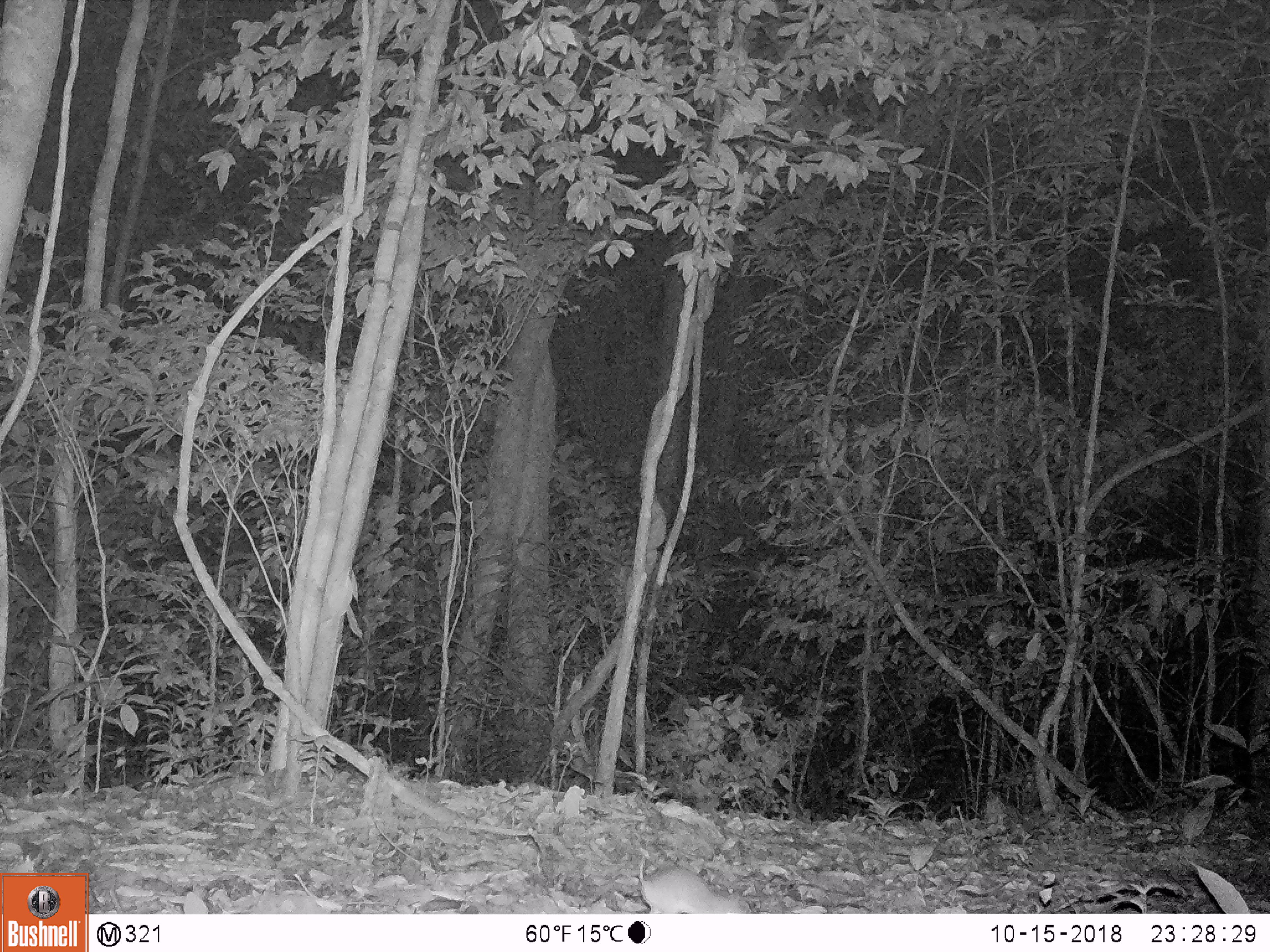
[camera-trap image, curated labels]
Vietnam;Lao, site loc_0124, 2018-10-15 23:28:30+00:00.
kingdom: Animalia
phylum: Chordata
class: Mammalia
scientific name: Mammalia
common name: mammal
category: unidentified small mammal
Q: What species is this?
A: Unidentified small mammal (mammal) (Mammalia).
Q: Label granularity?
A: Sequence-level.